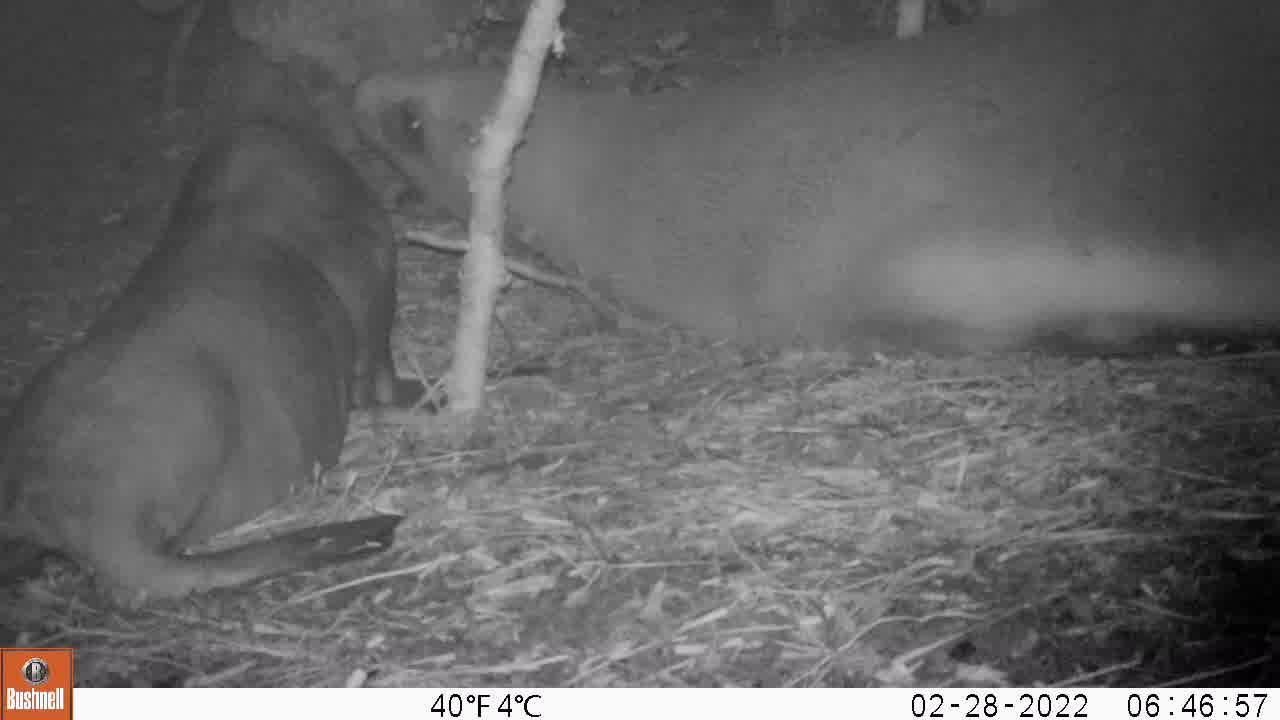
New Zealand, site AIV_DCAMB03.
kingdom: Animalia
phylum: Chordata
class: Mammalia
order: Carnivora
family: Otariidae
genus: Phocarctos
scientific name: Phocarctos hookeri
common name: new zealand sea lion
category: sealion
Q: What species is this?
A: Sealion (new zealand sea lion) (Phocarctos hookeri).